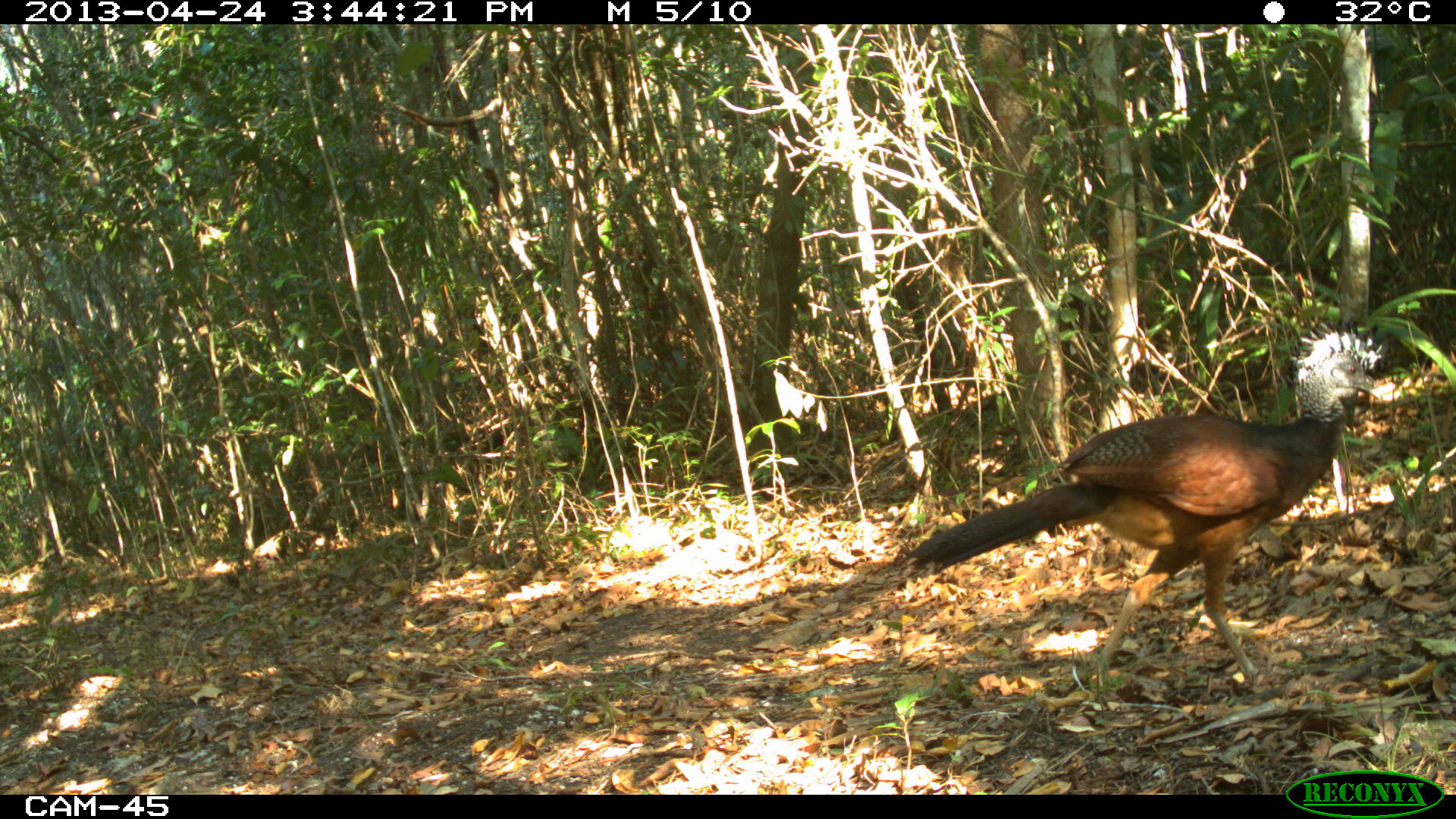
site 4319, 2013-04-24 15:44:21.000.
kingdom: Animalia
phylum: Chordata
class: Aves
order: Galliformes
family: Cracidae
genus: Crax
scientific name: Crax rubra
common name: great curassow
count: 1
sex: female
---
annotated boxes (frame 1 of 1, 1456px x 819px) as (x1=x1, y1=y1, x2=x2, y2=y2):
crax rubra: (x1=886, y1=318, x2=1381, y2=716)